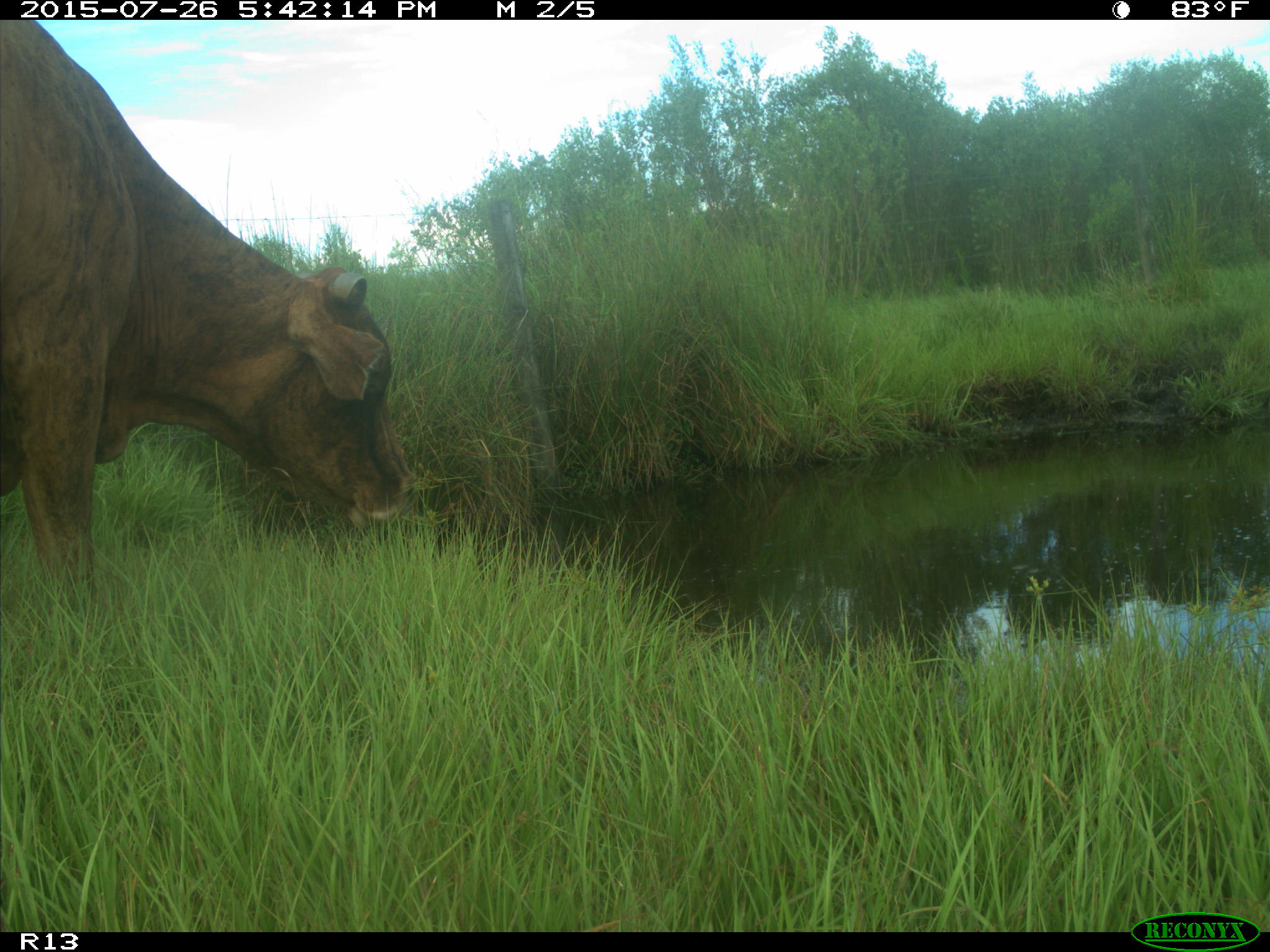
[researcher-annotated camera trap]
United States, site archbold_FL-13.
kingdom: Animalia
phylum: Chordata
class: Mammalia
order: Artiodactyla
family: Bovidae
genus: Bos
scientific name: Bos taurus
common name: domestic cow